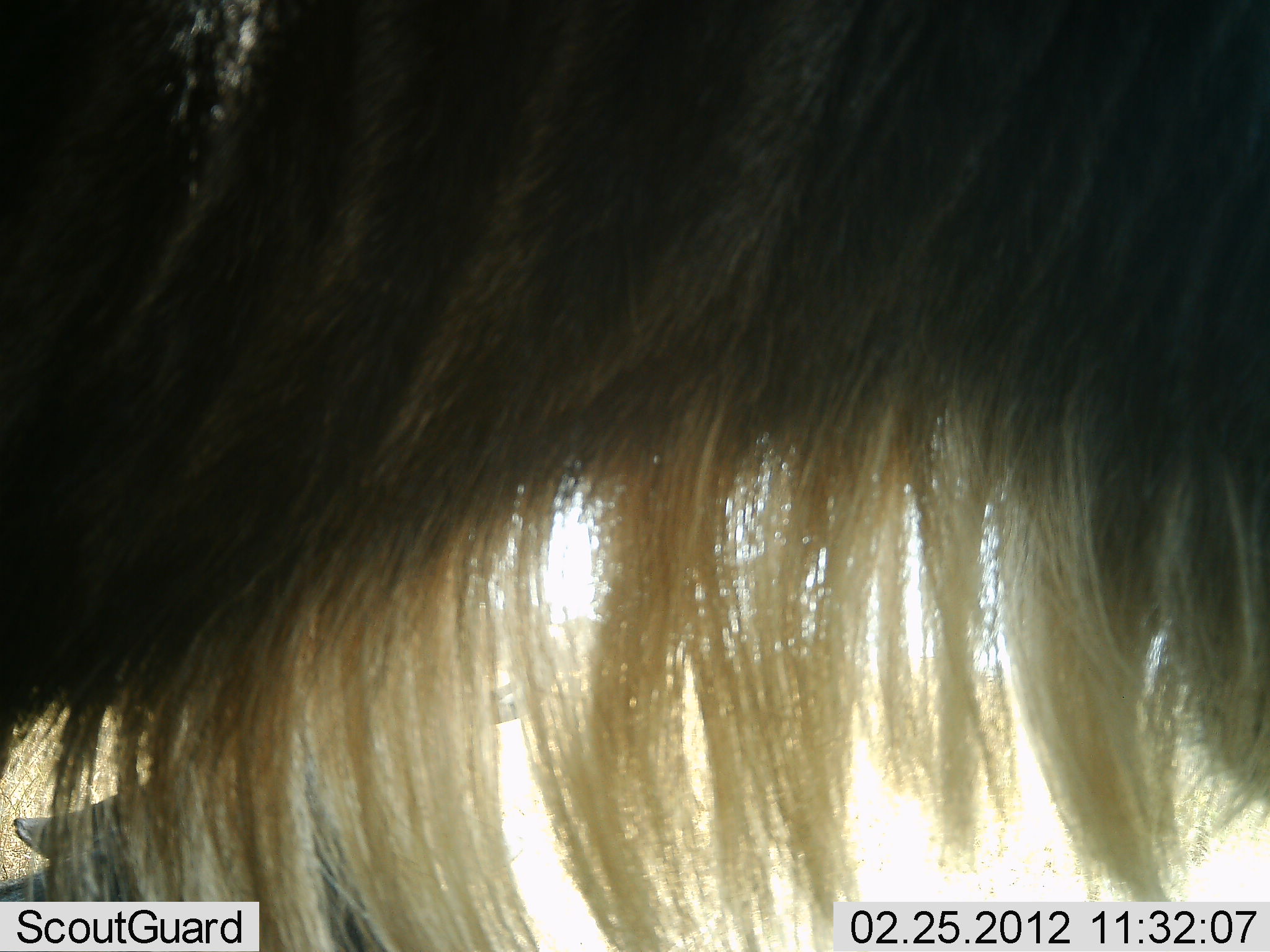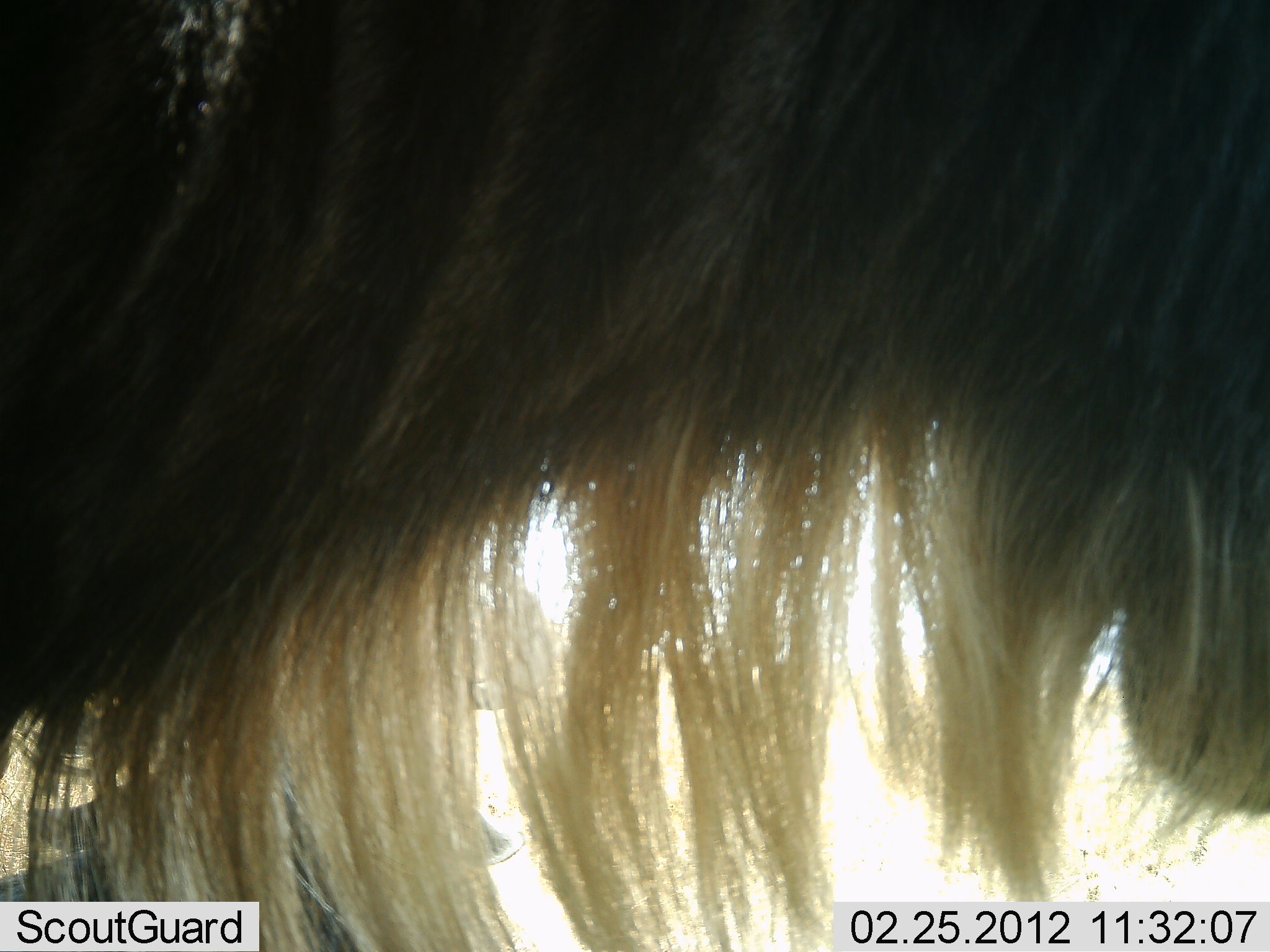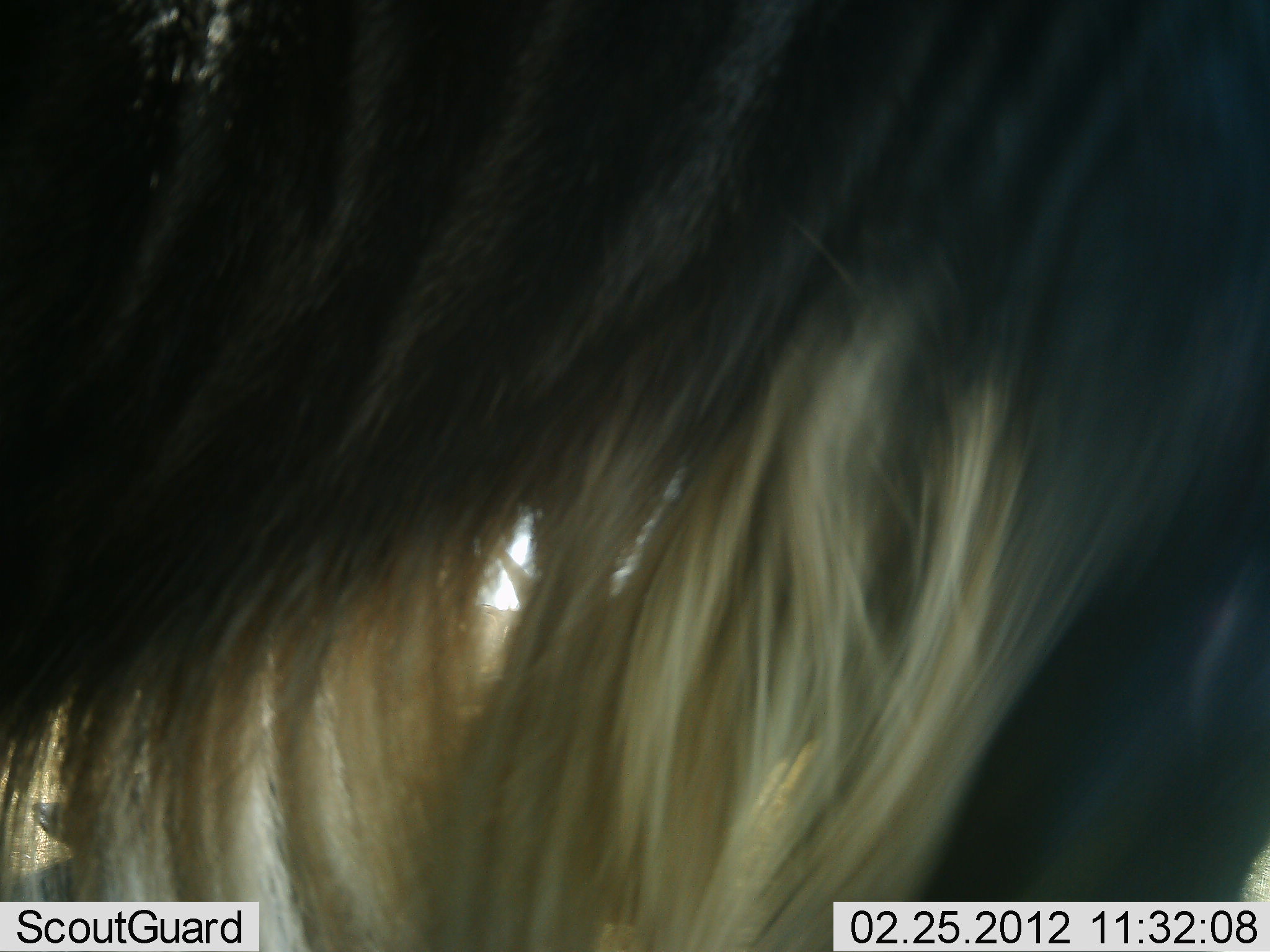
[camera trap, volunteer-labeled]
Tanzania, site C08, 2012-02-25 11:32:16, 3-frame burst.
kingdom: Animalia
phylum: Chordata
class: Mammalia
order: Artiodactyla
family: Bovidae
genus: Connochaetes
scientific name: Connochaetes taurinus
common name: blue wildebeest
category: wildebeest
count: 1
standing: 100%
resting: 27%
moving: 0%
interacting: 0%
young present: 0%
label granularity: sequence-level